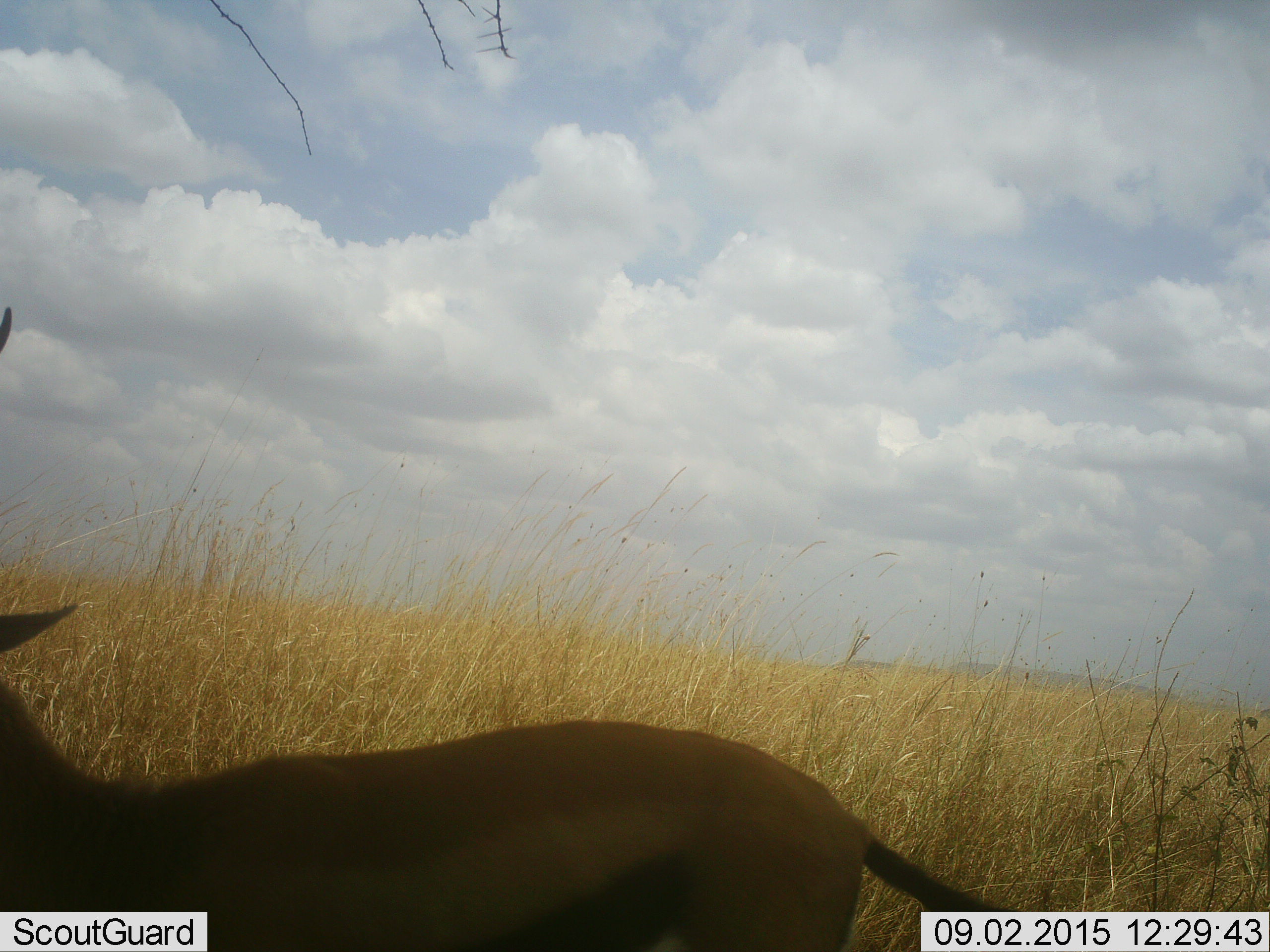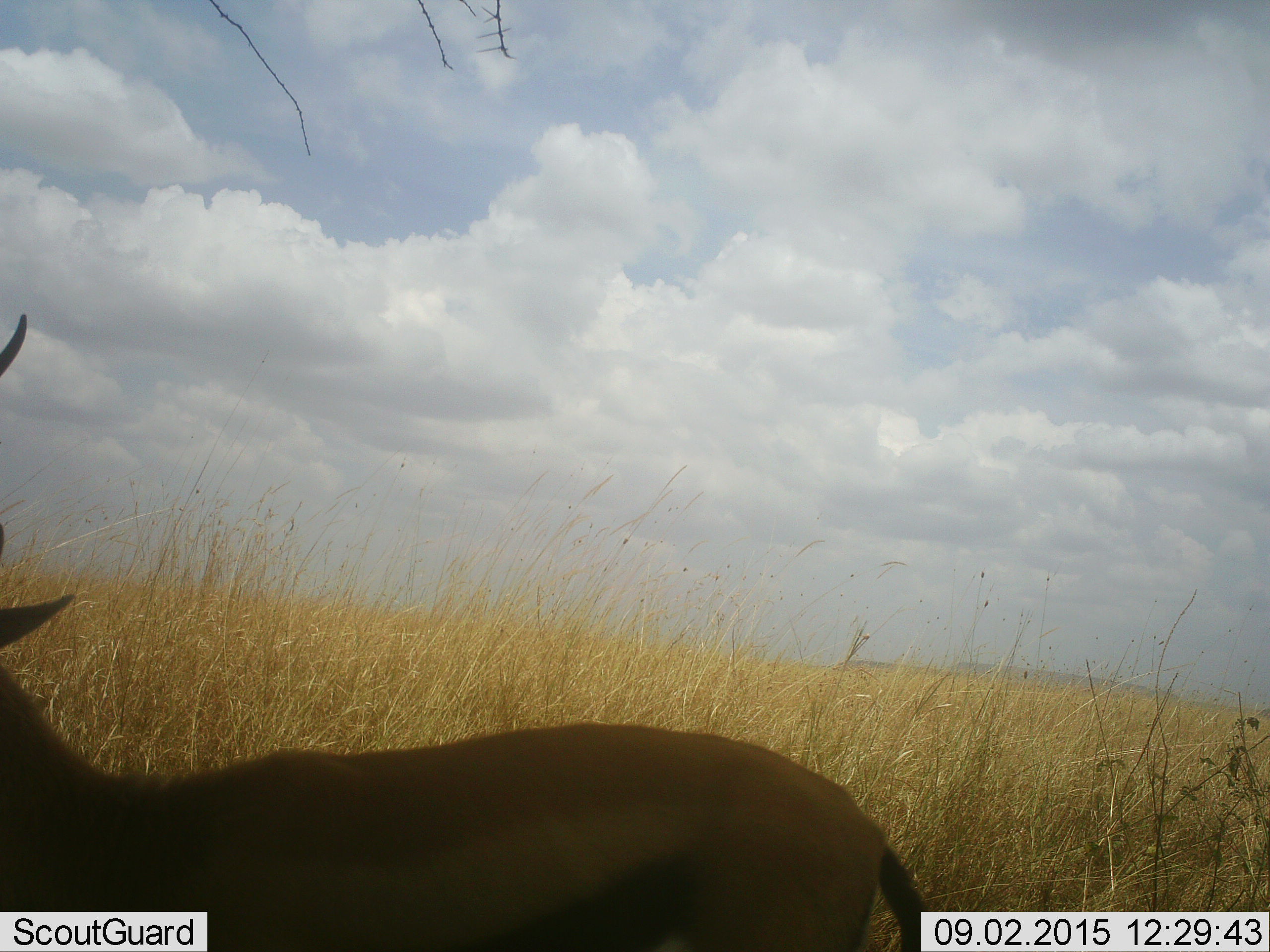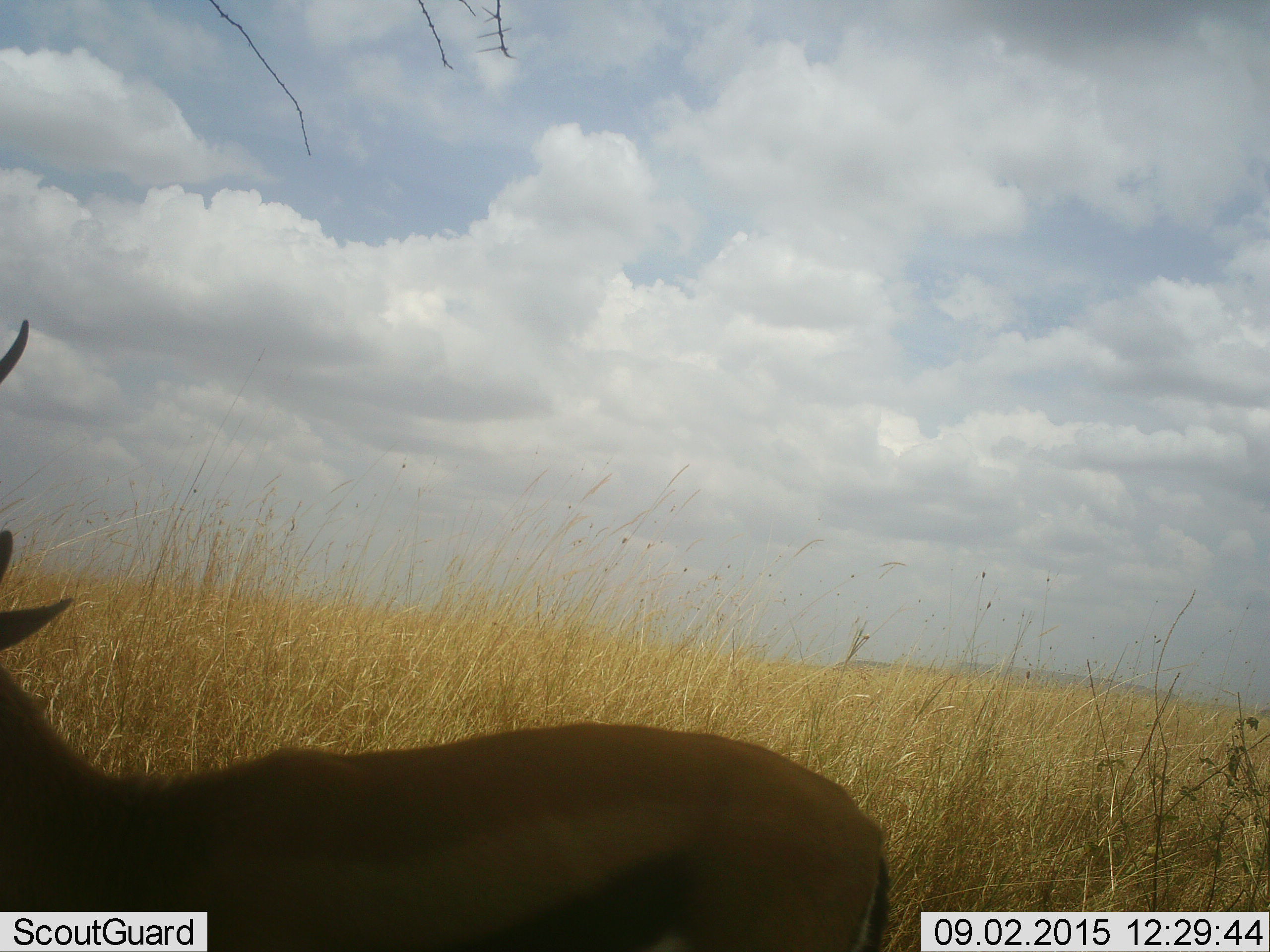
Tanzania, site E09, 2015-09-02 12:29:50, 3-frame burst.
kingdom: Animalia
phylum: Chordata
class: Mammalia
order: Artiodactyla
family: Bovidae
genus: Eudorcas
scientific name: Eudorcas thomsonii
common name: thomson's gazelle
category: gazellethomsons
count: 1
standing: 88%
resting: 6%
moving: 12%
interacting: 0%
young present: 0%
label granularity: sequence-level